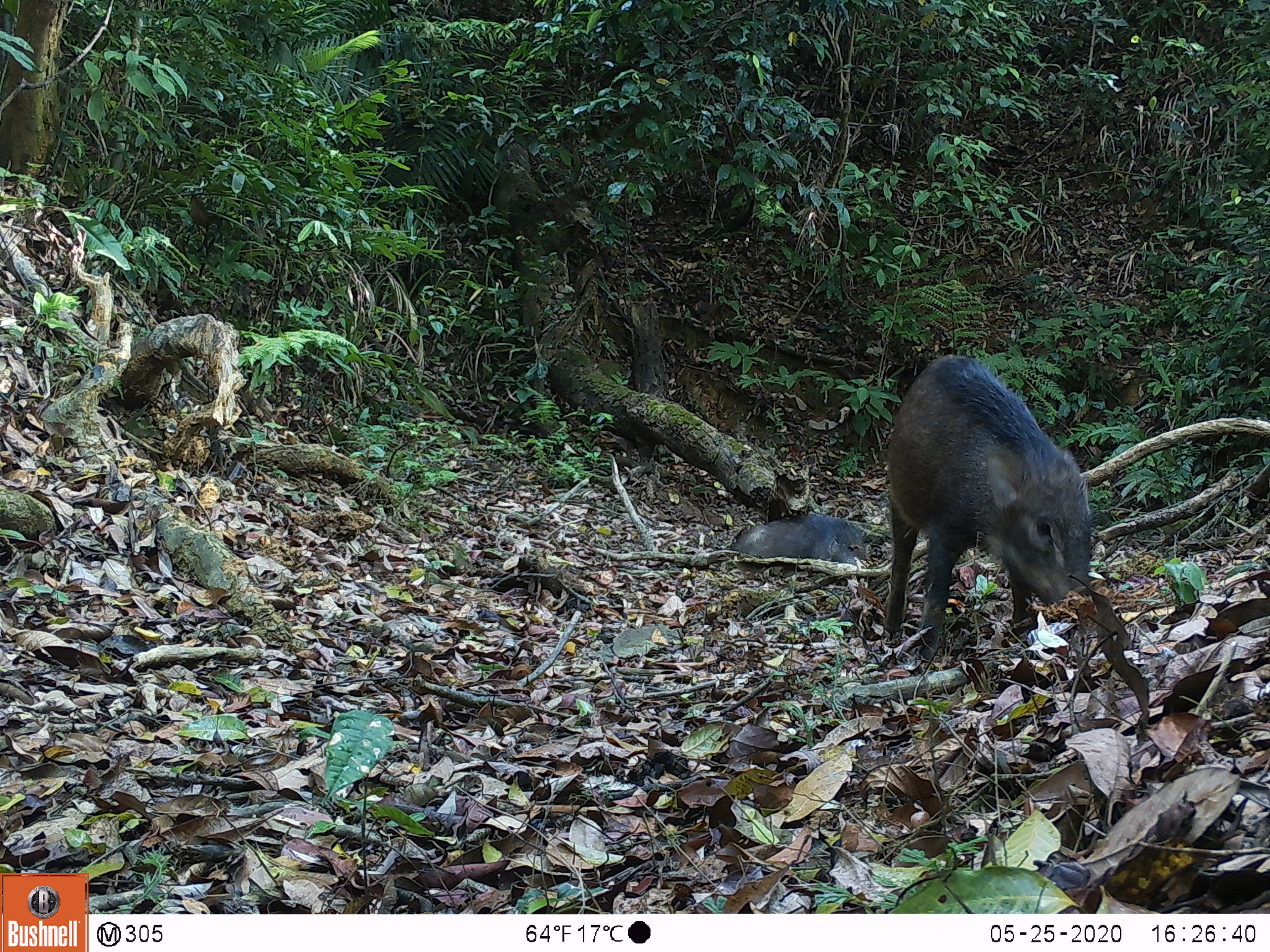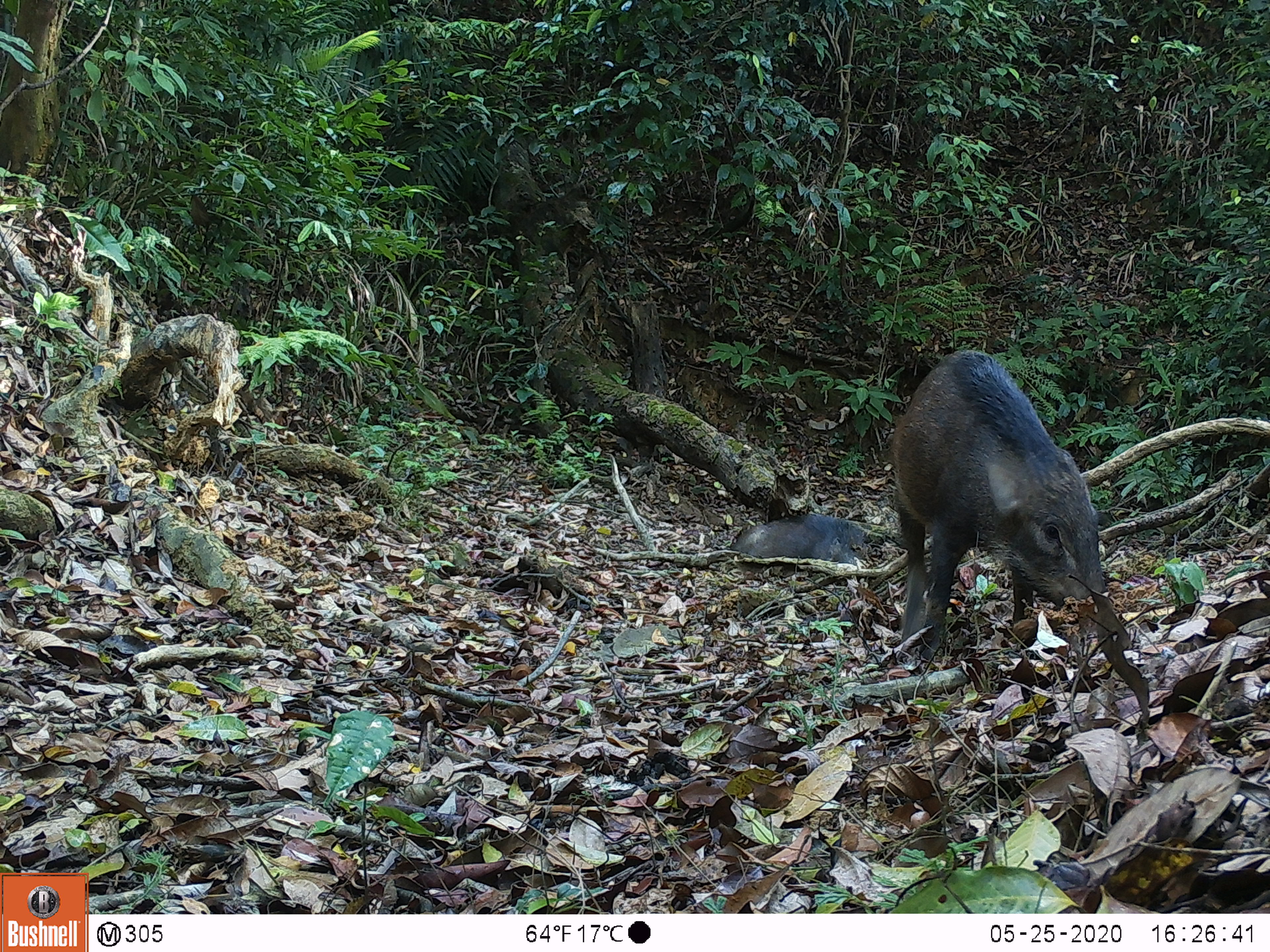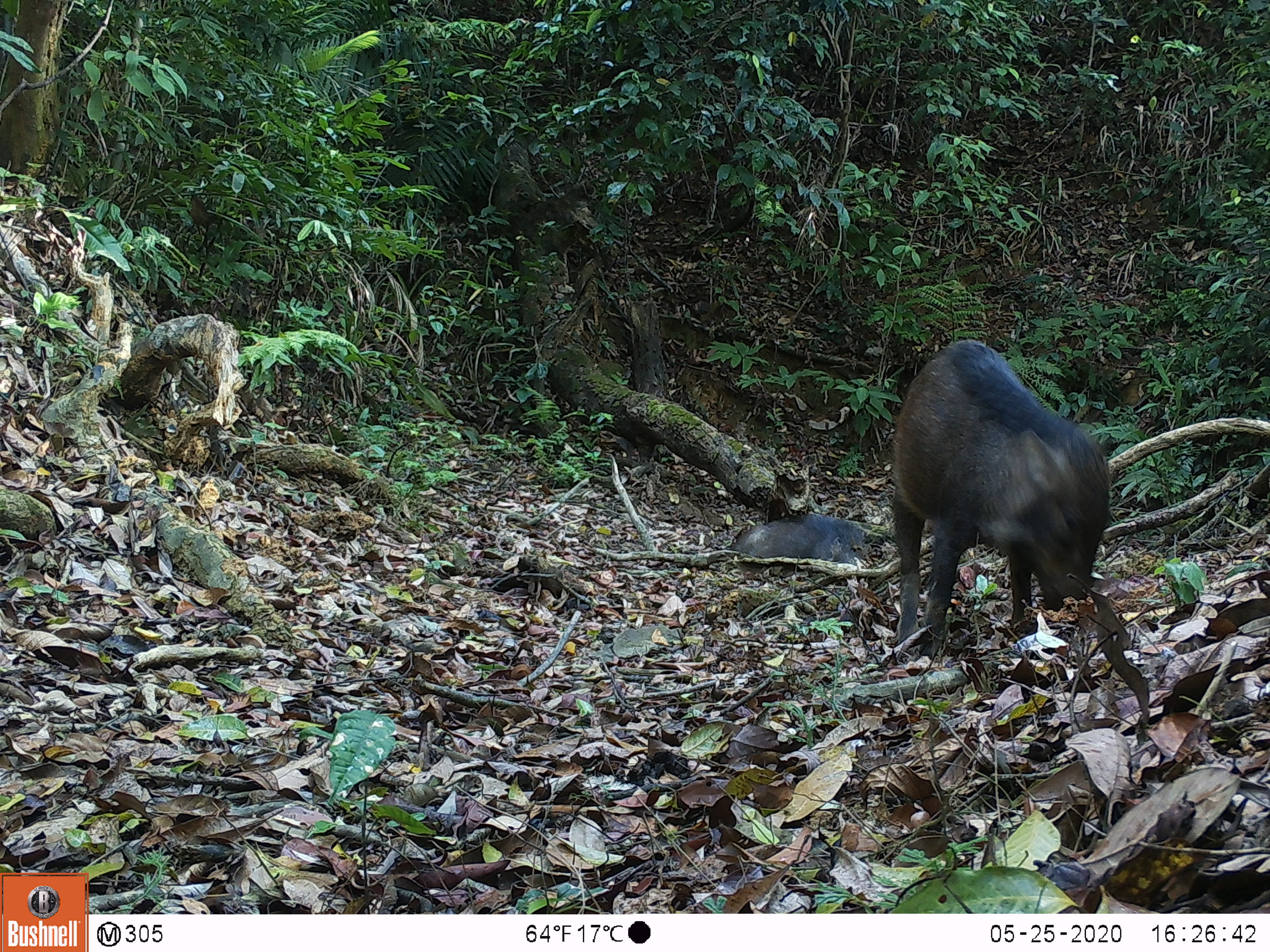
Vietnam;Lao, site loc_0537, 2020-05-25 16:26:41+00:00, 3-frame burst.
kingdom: Animalia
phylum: Chordata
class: Mammalia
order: Artiodactyla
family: Suidae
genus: Sus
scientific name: Sus scrofa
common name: eurasian wild pig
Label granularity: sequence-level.